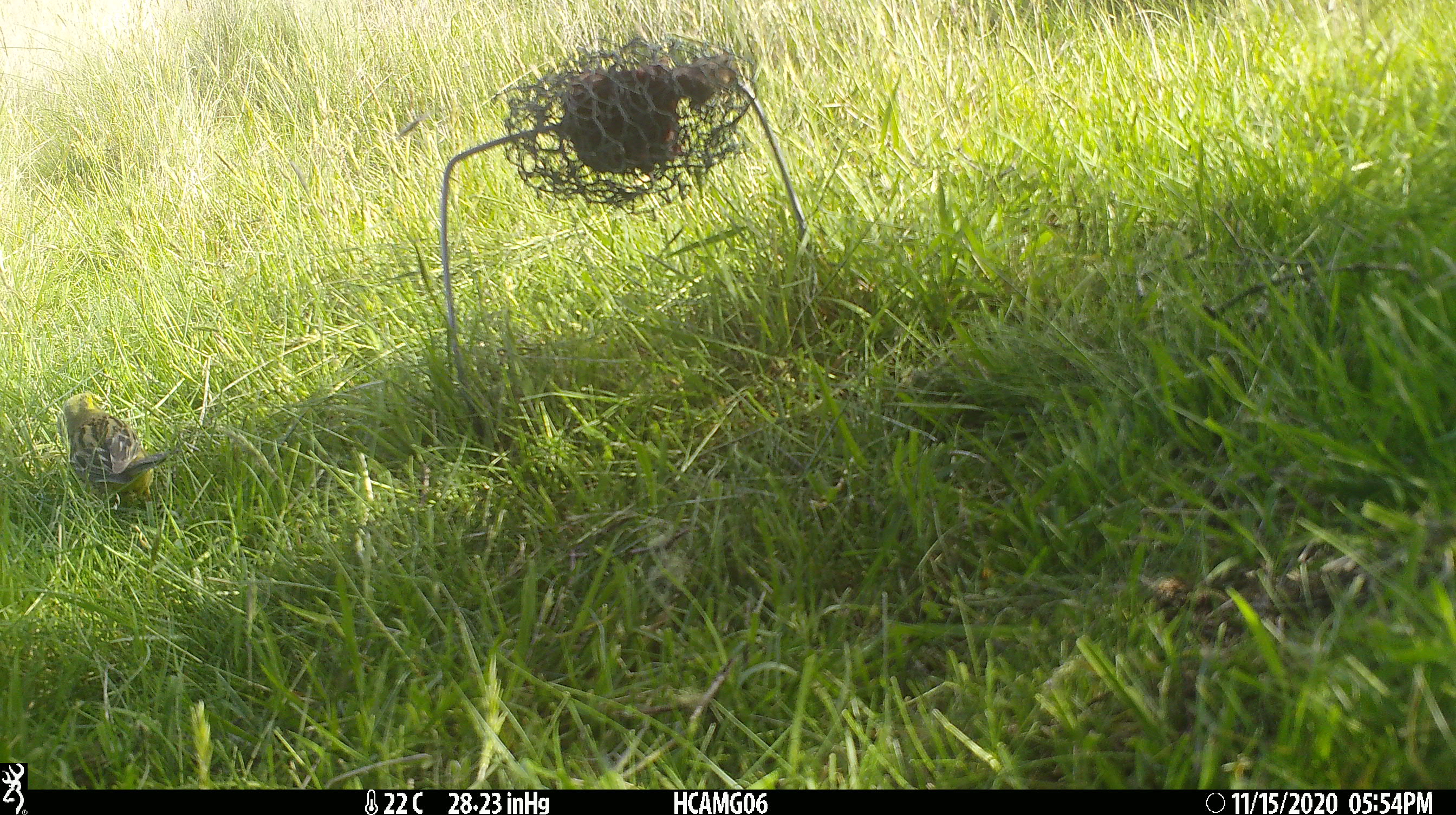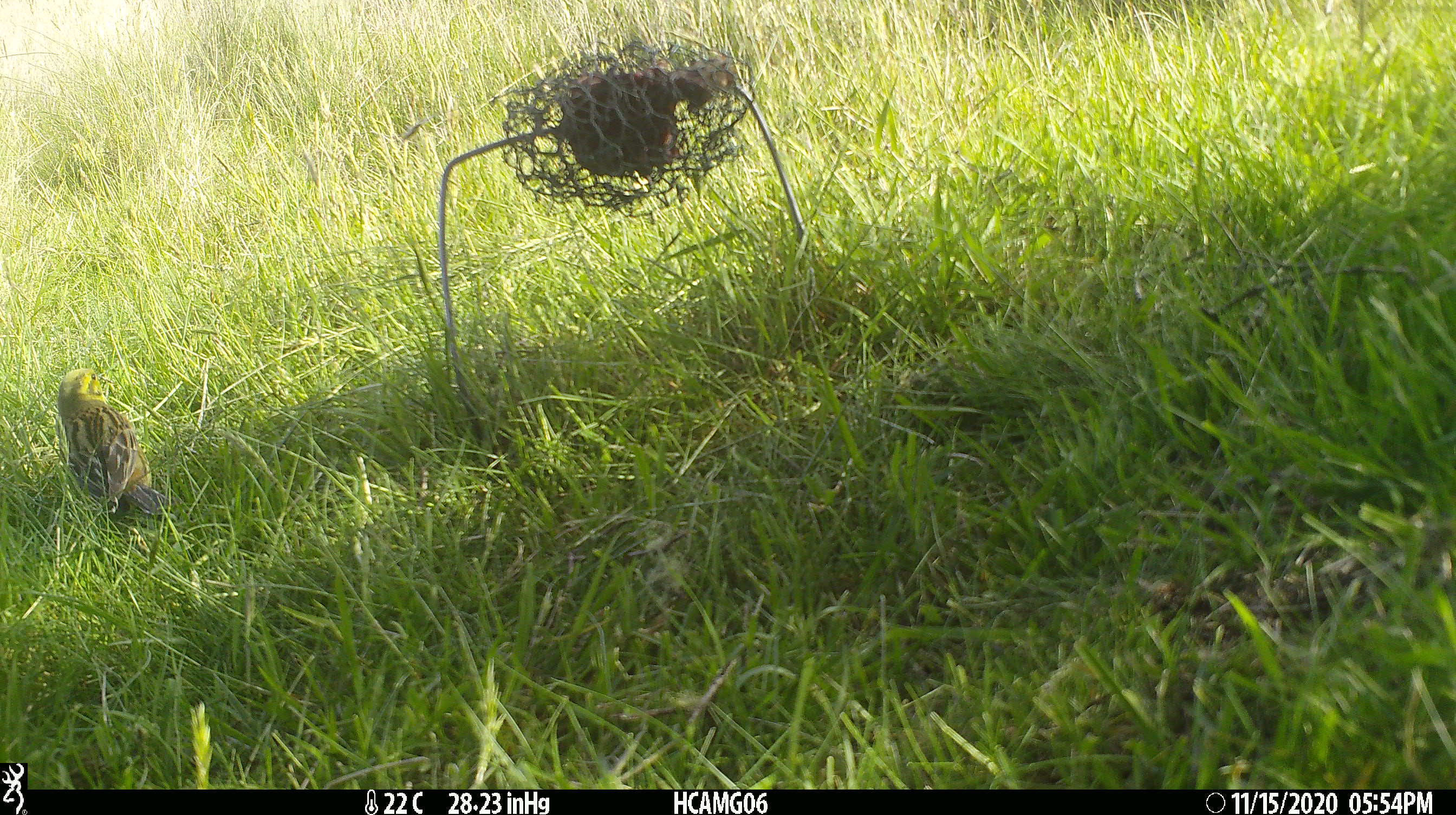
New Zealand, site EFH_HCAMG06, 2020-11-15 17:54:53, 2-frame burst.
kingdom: Animalia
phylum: Chordata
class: Aves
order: Passeriformes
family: Emberizidae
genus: Emberiza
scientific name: Emberiza citrinella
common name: yellowhammer